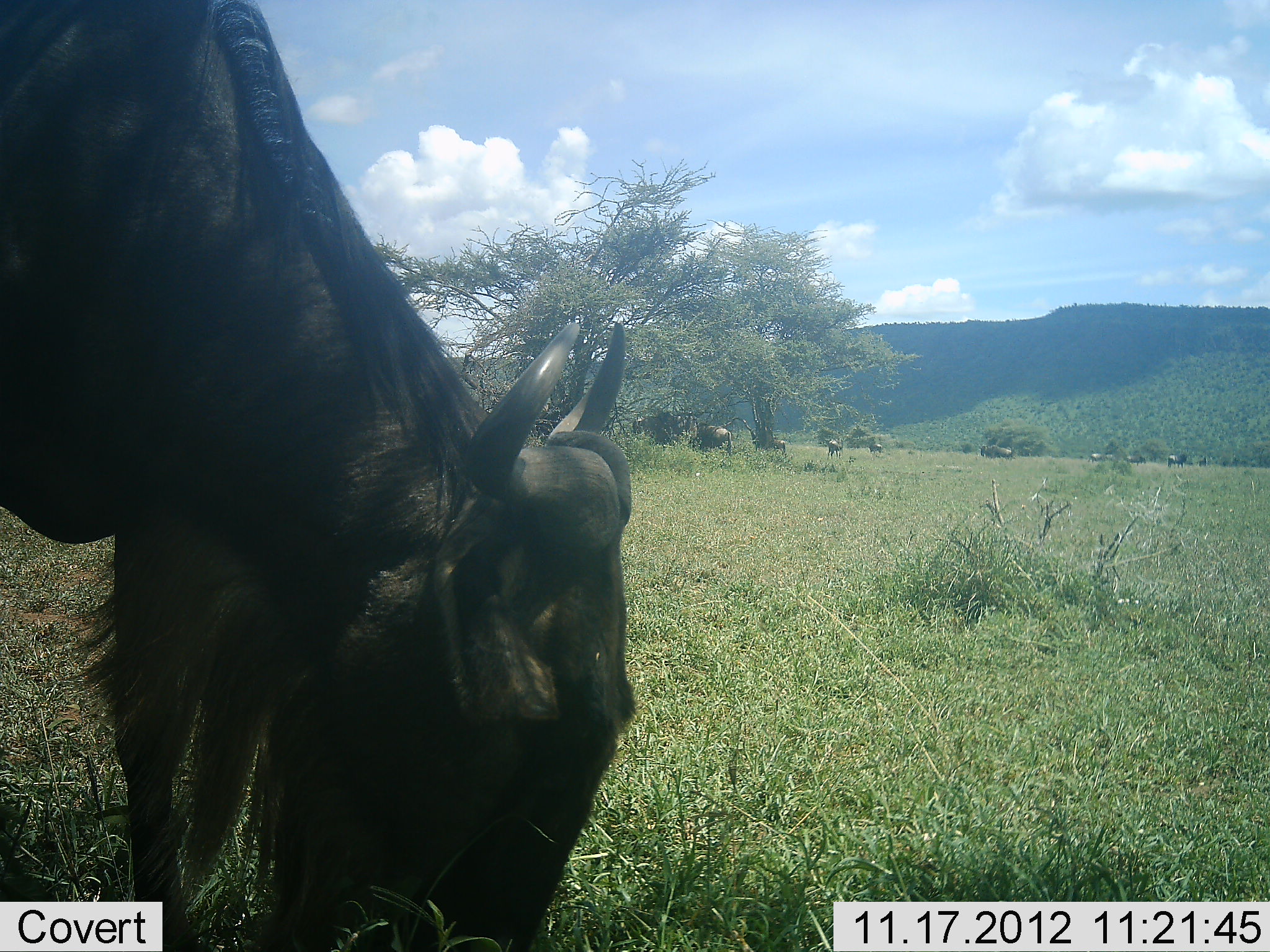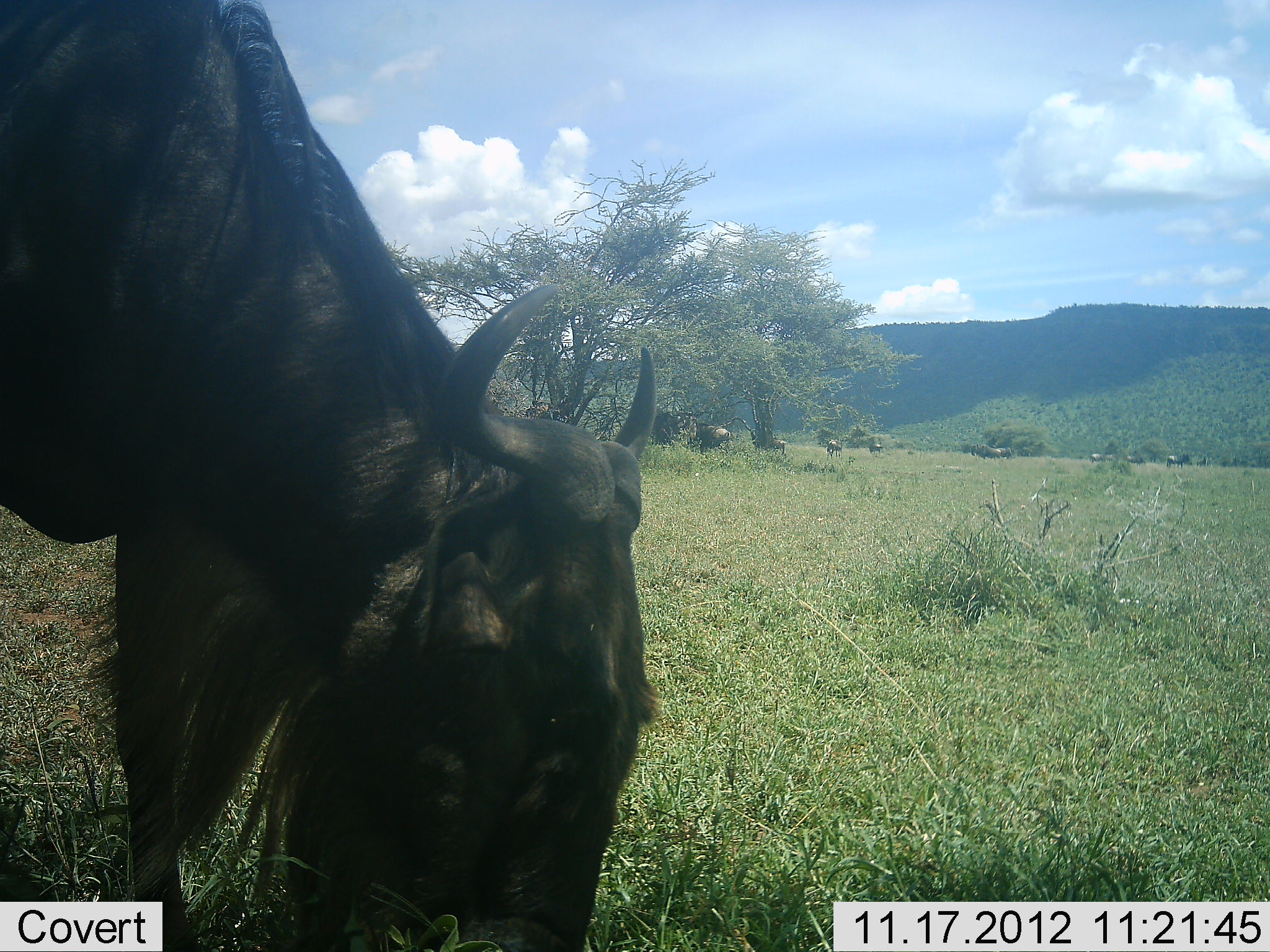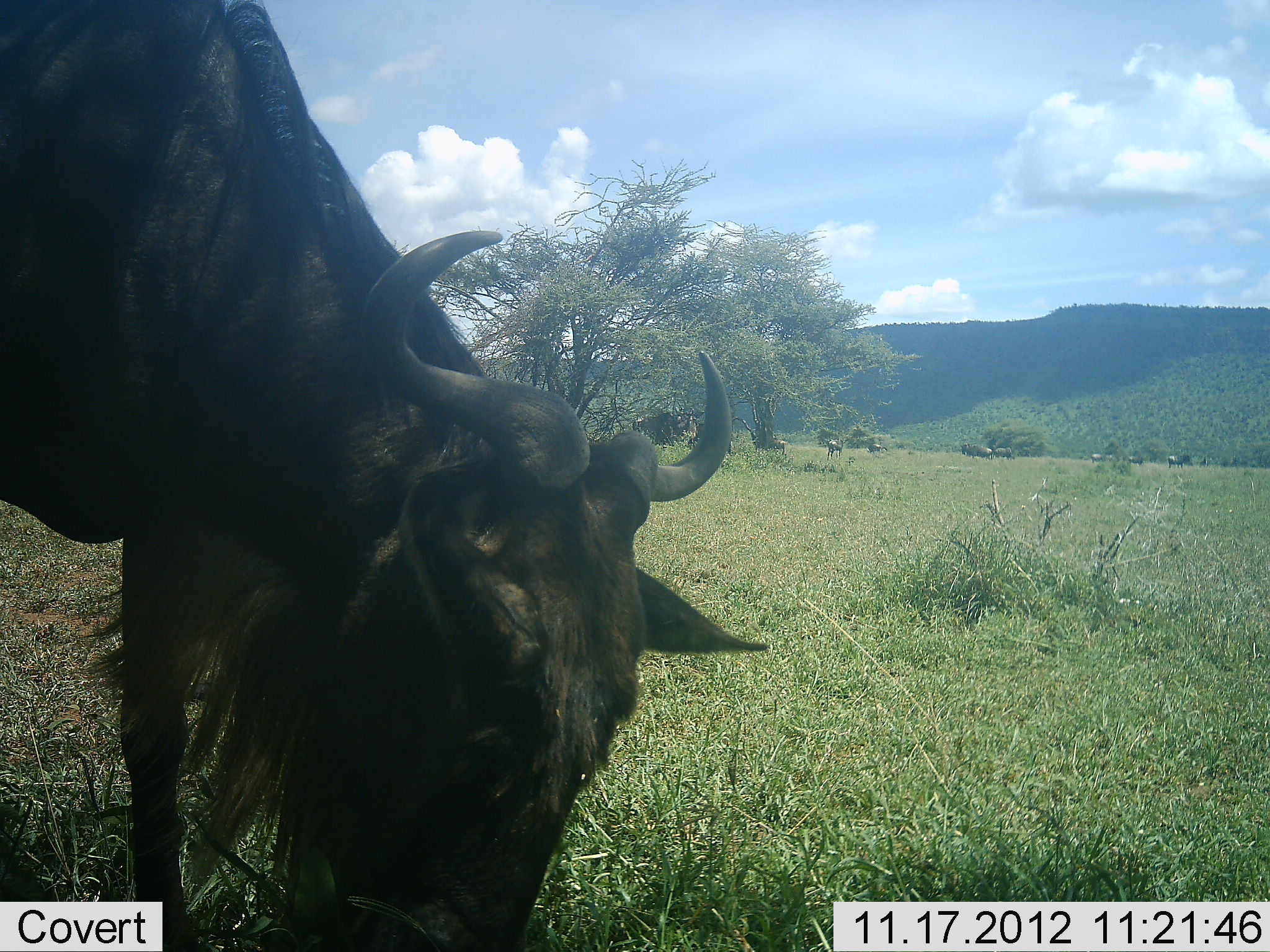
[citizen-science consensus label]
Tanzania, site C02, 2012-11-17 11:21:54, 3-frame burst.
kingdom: Animalia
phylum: Chordata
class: Mammalia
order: Artiodactyla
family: Bovidae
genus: Connochaetes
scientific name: Connochaetes taurinus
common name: blue wildebeest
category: wildebeest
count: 10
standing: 70%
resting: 0%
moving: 20%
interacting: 0%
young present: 0%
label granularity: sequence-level